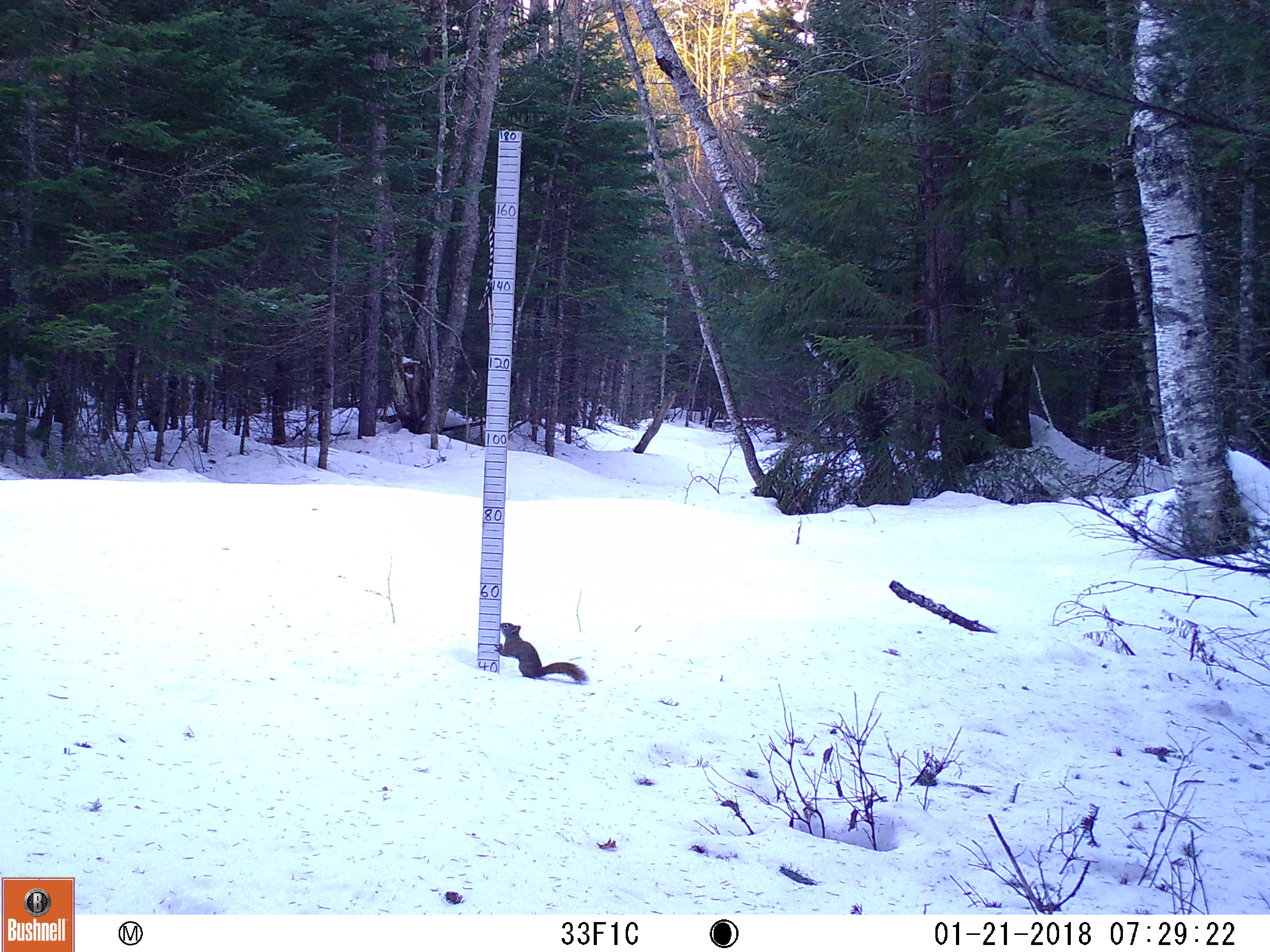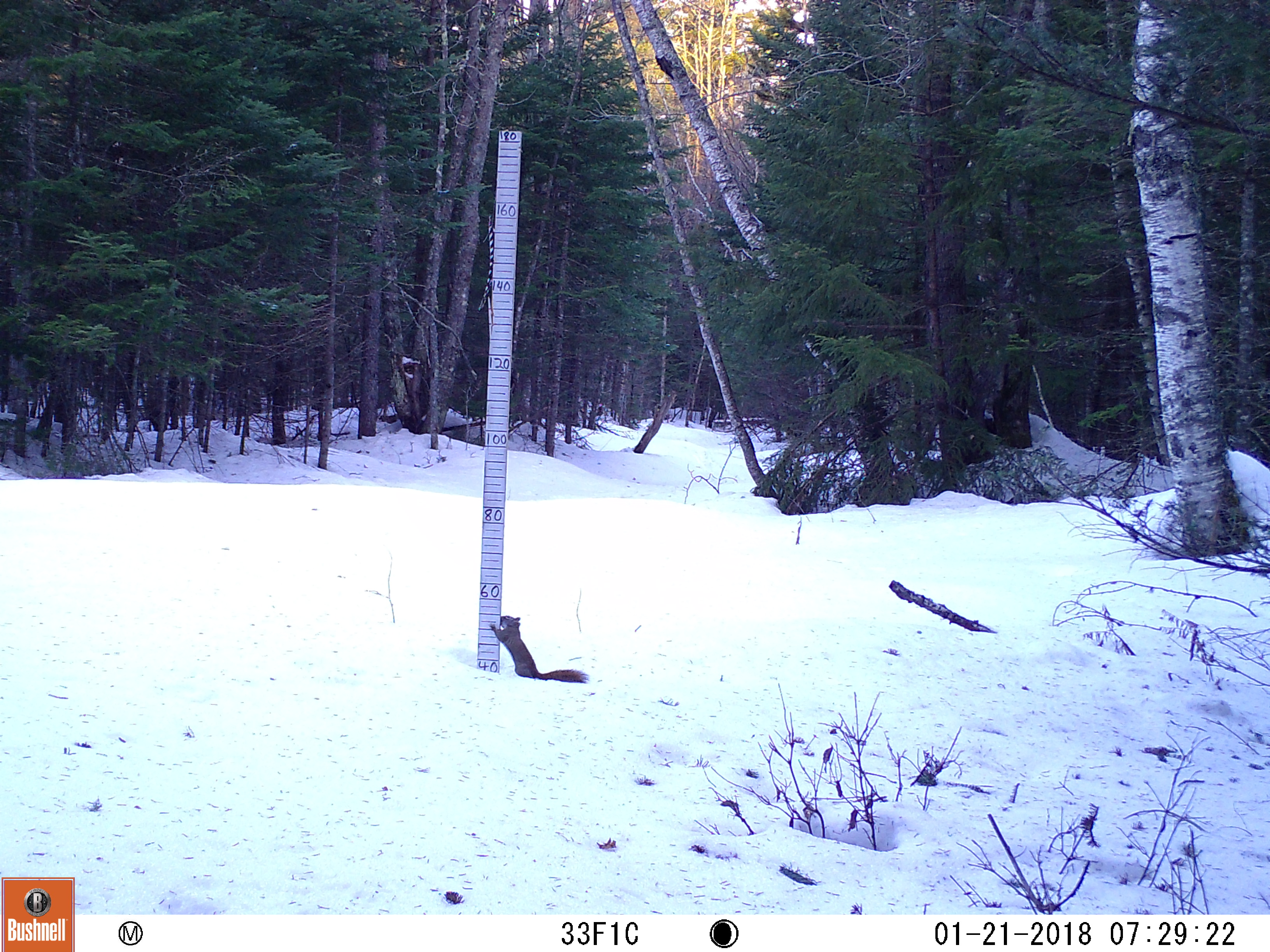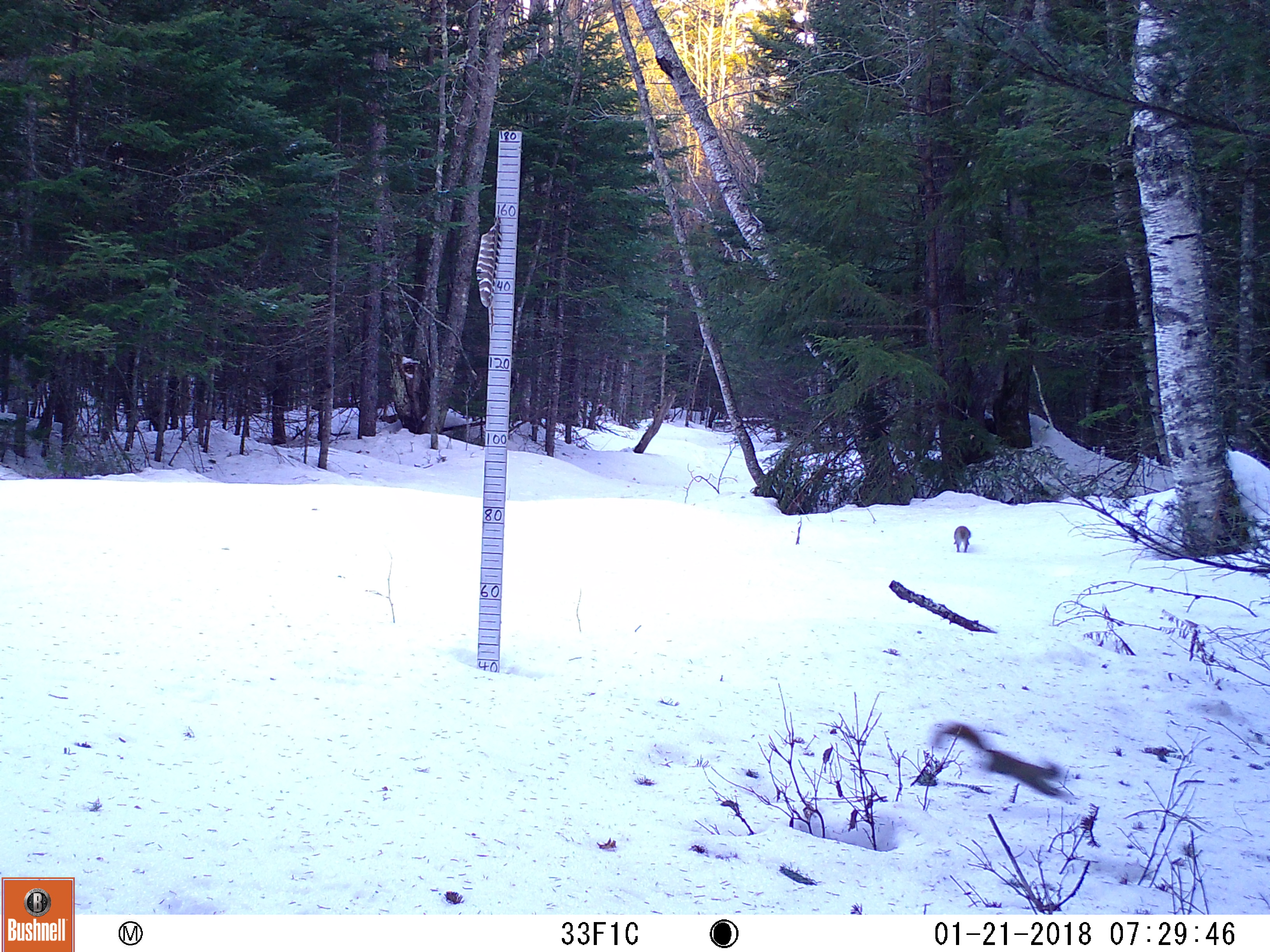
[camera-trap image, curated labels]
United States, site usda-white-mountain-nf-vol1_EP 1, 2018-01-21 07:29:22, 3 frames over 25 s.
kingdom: Animalia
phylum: Chordata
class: Mammalia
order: Rodentia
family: Sciuridae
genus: Tamiasciurus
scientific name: Tamiasciurus hudsonicus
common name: red squirrel